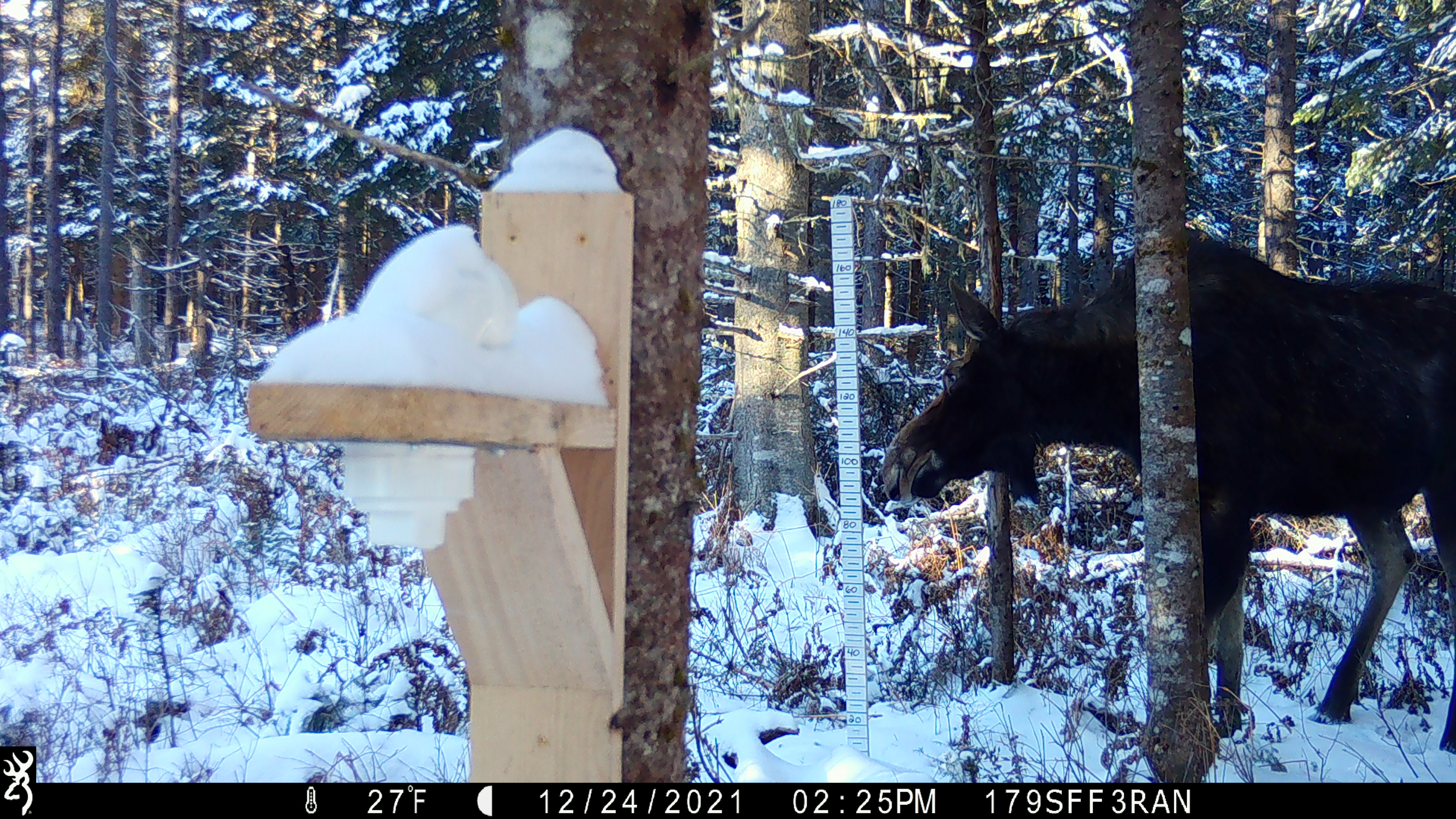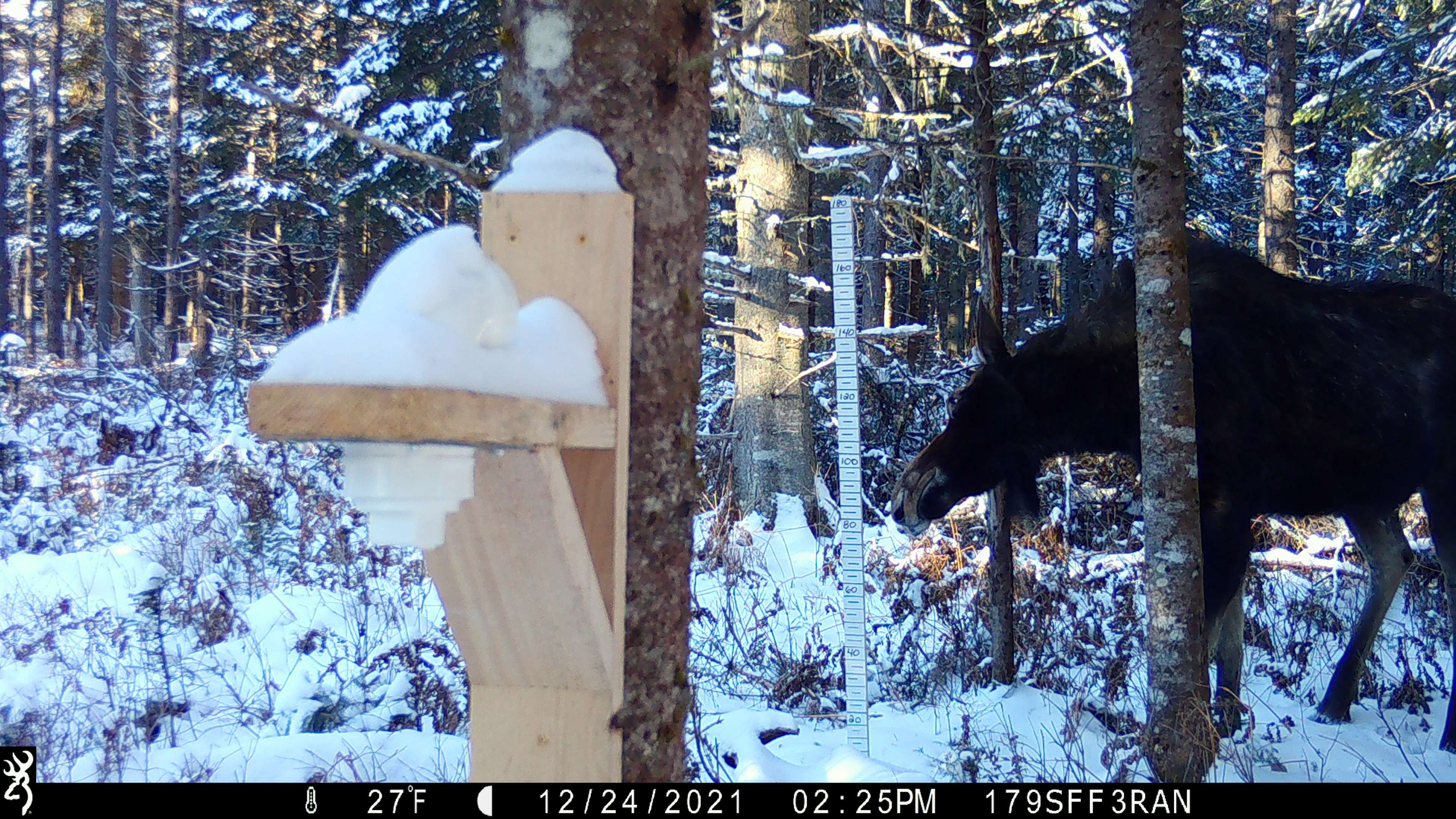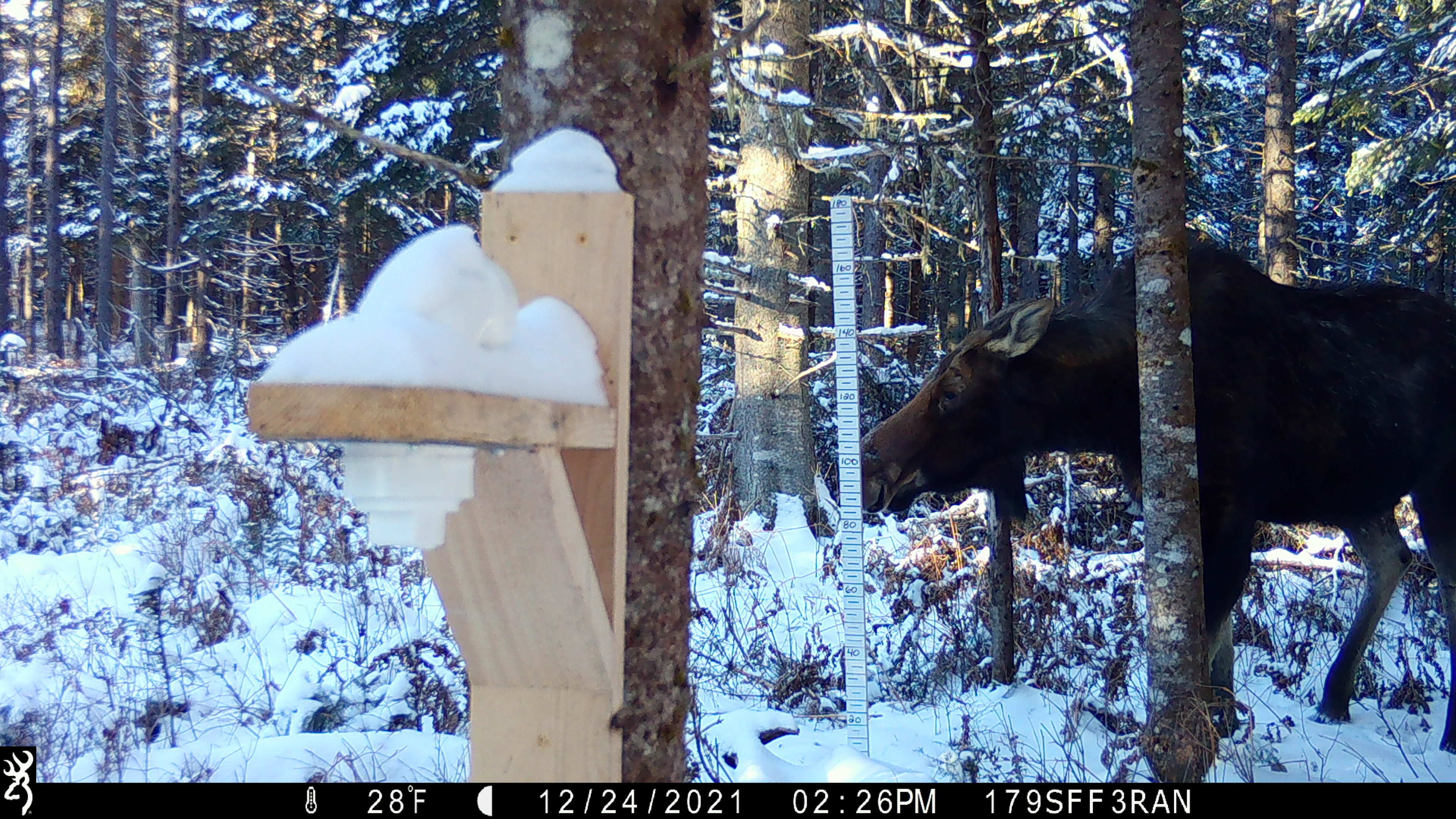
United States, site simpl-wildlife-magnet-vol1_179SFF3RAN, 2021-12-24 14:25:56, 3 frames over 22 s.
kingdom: Animalia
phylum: Chordata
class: Mammalia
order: Artiodactyla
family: Cervidae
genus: Alces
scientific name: Alces alces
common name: moose